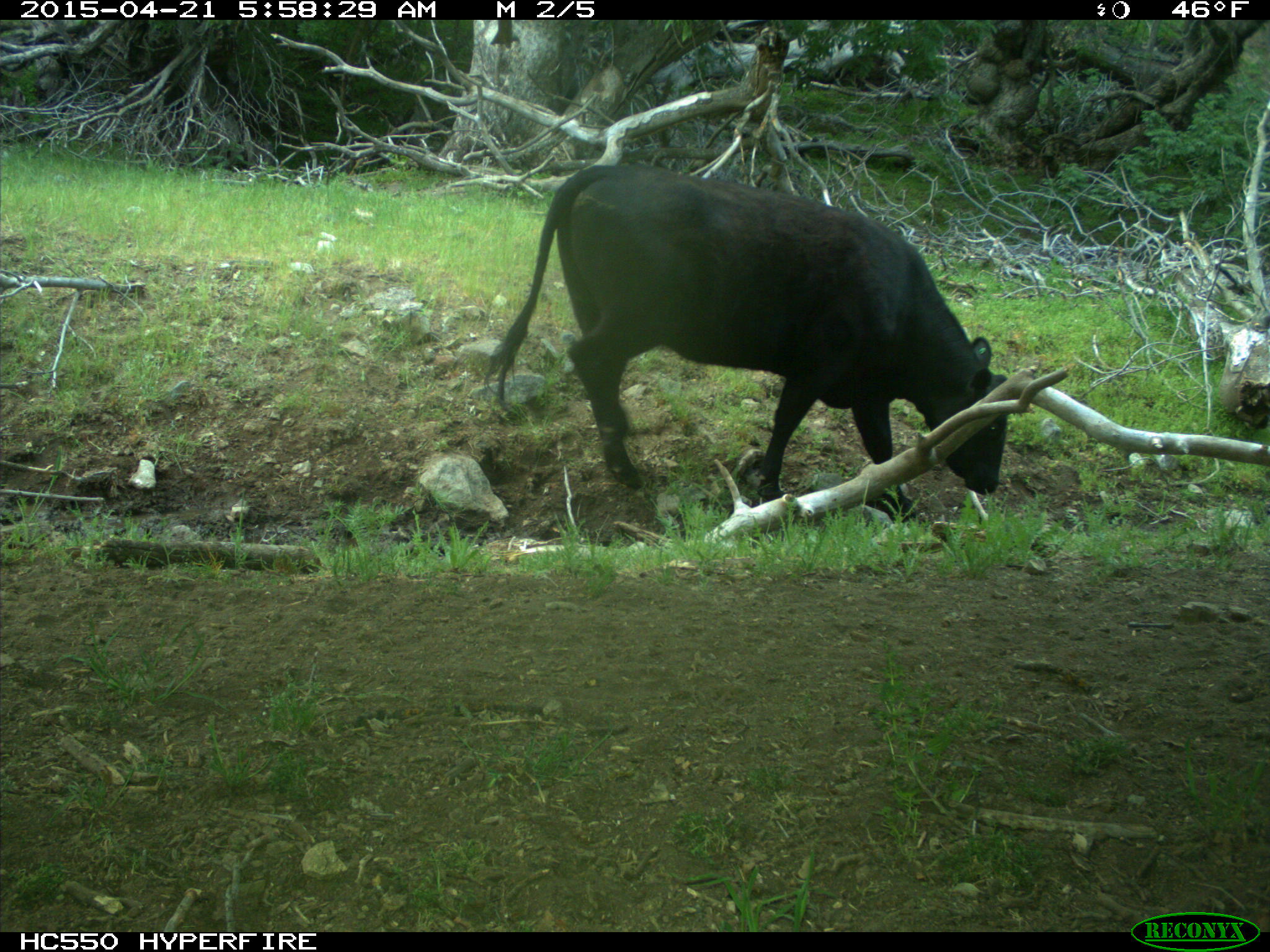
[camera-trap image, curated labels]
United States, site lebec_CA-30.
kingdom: Animalia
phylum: Chordata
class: Mammalia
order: Artiodactyla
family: Bovidae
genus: Bos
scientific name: Bos taurus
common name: domestic cow